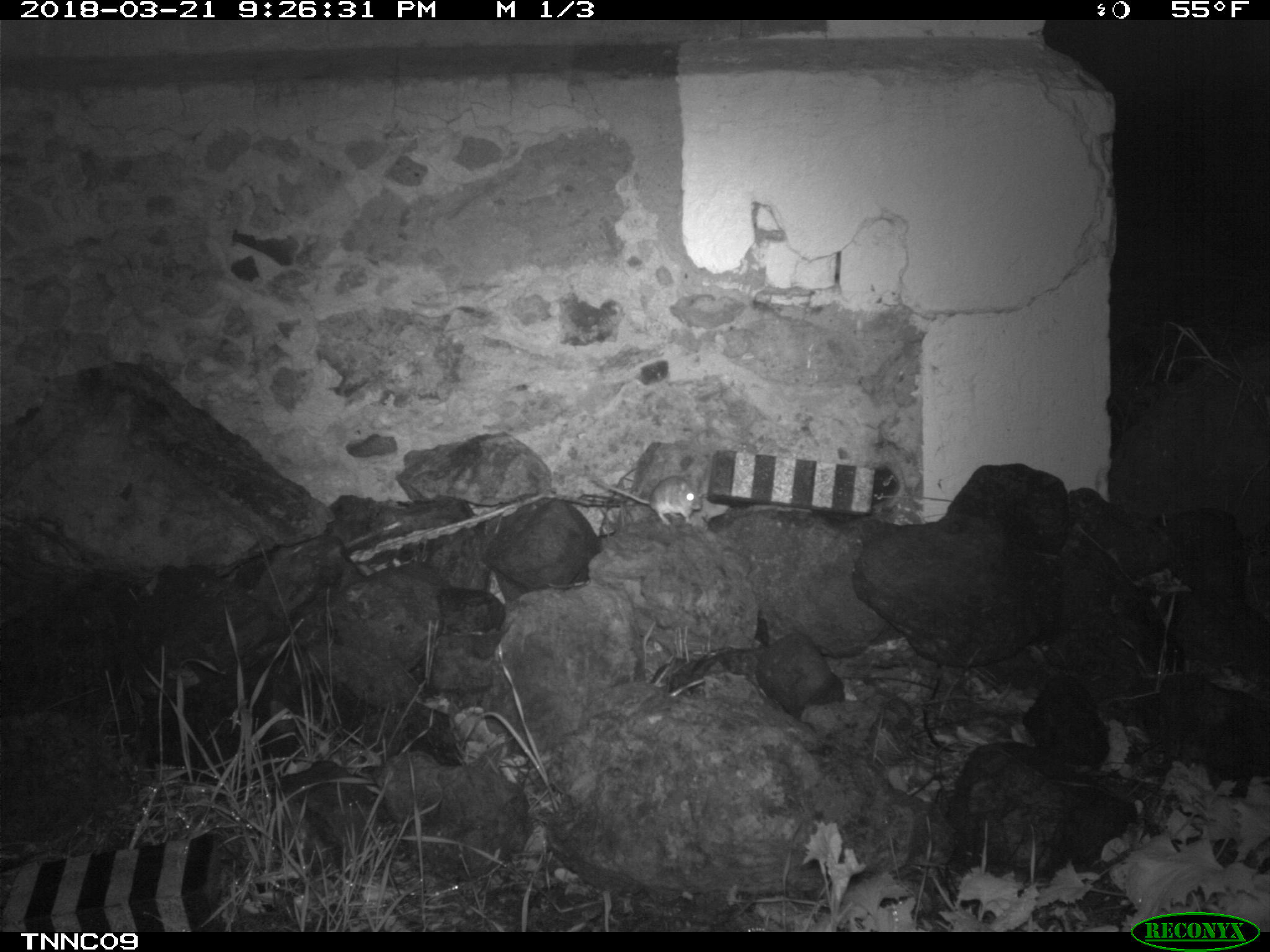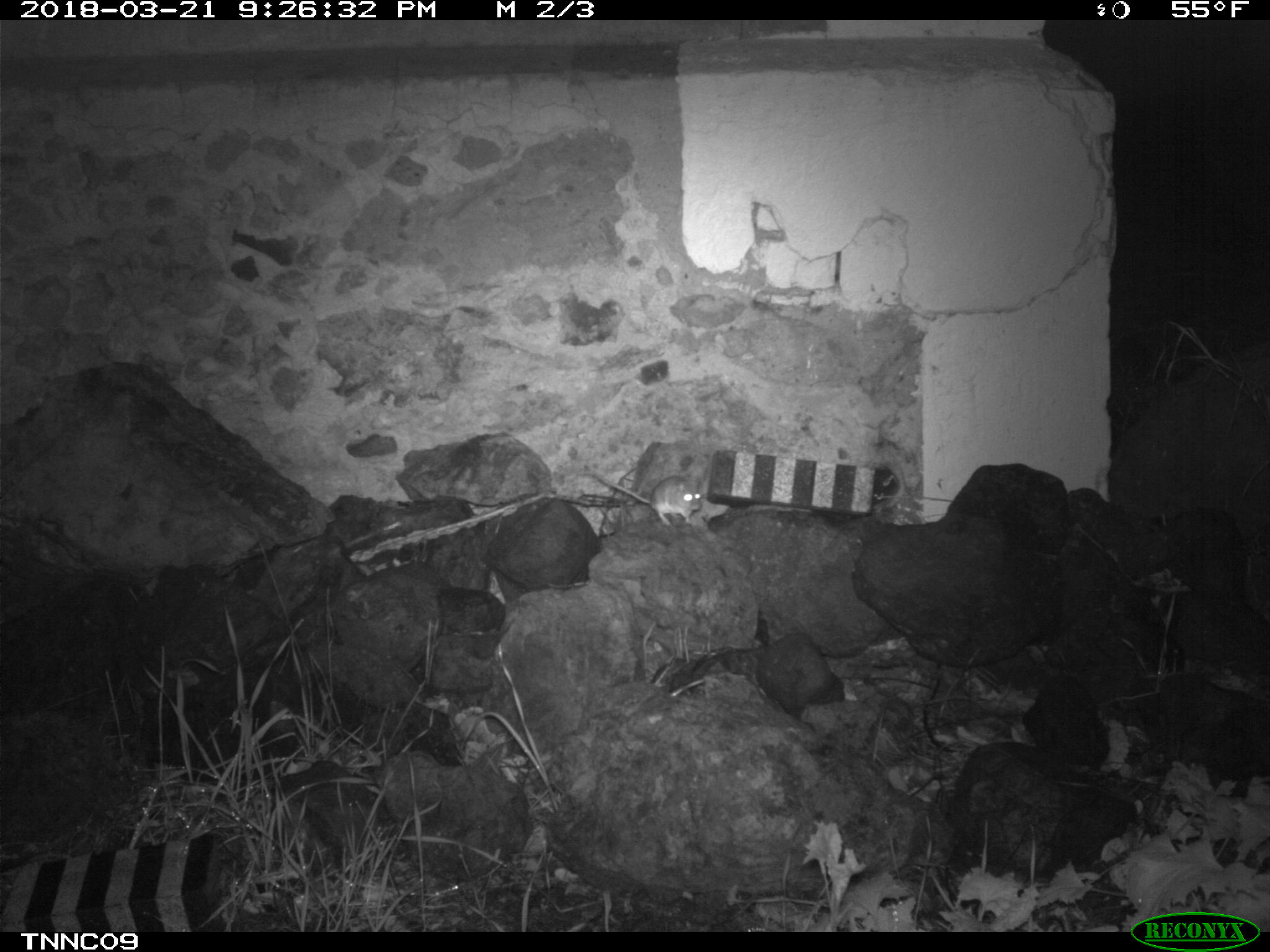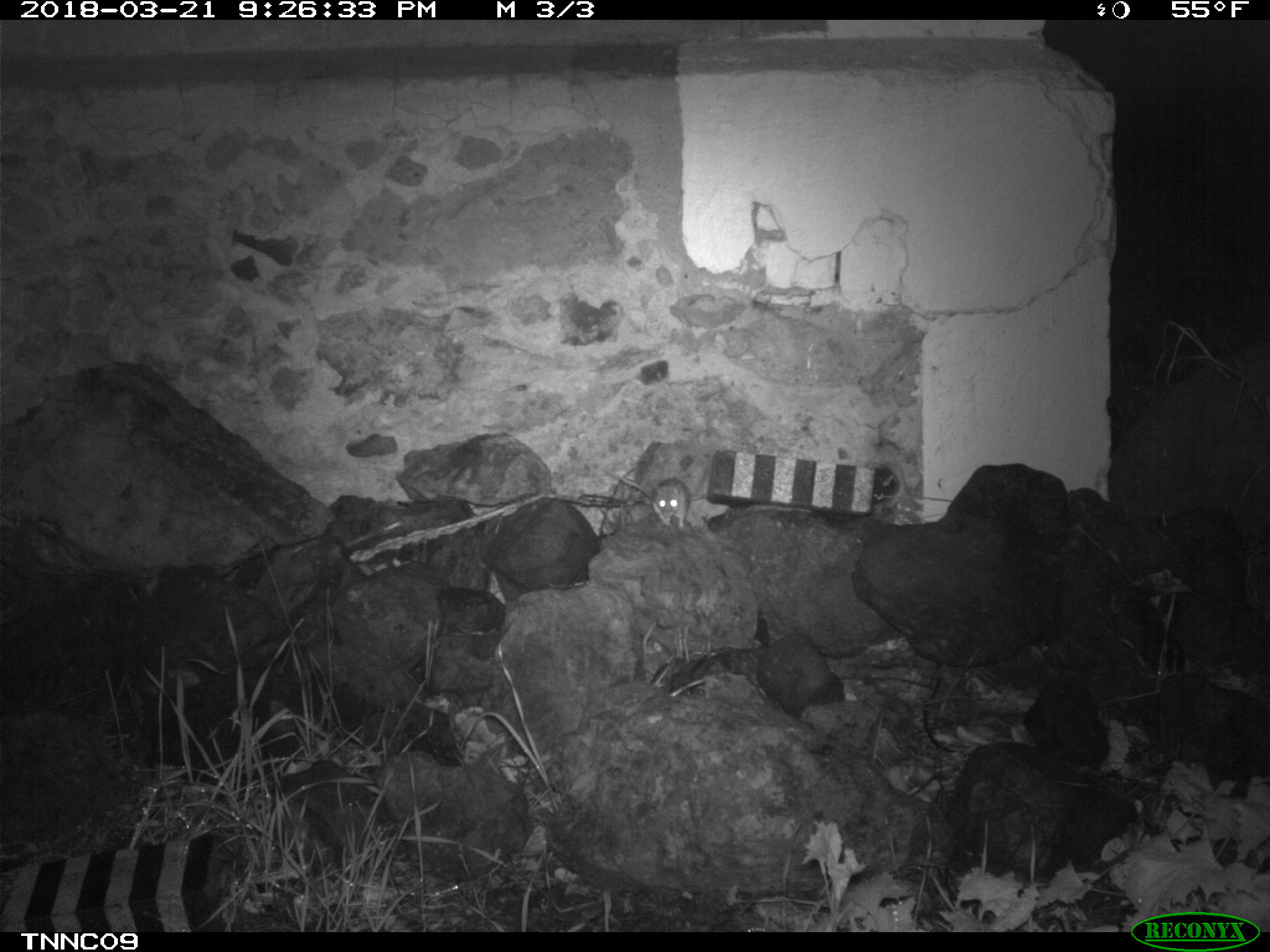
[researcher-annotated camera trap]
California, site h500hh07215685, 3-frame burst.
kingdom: Animalia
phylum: Chordata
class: Mammalia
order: Rodentia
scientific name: Rodentia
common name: rodent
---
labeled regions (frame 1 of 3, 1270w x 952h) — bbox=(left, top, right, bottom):
rodent: bbox=(593, 475, 702, 524)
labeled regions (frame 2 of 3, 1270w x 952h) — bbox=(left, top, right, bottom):
rodent: bbox=(579, 470, 703, 527)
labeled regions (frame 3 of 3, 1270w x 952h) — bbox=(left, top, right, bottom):
rodent: bbox=(602, 464, 690, 530)